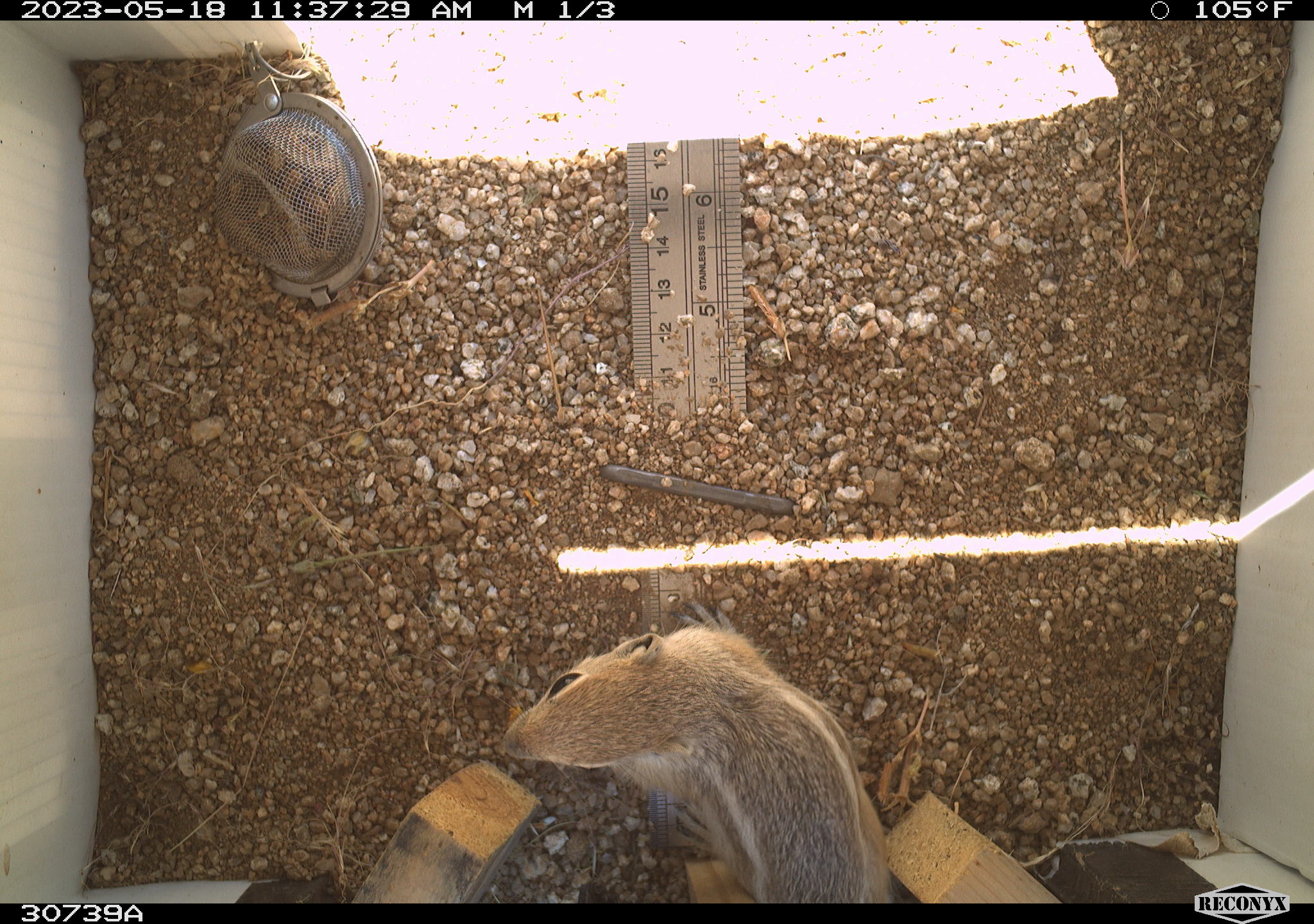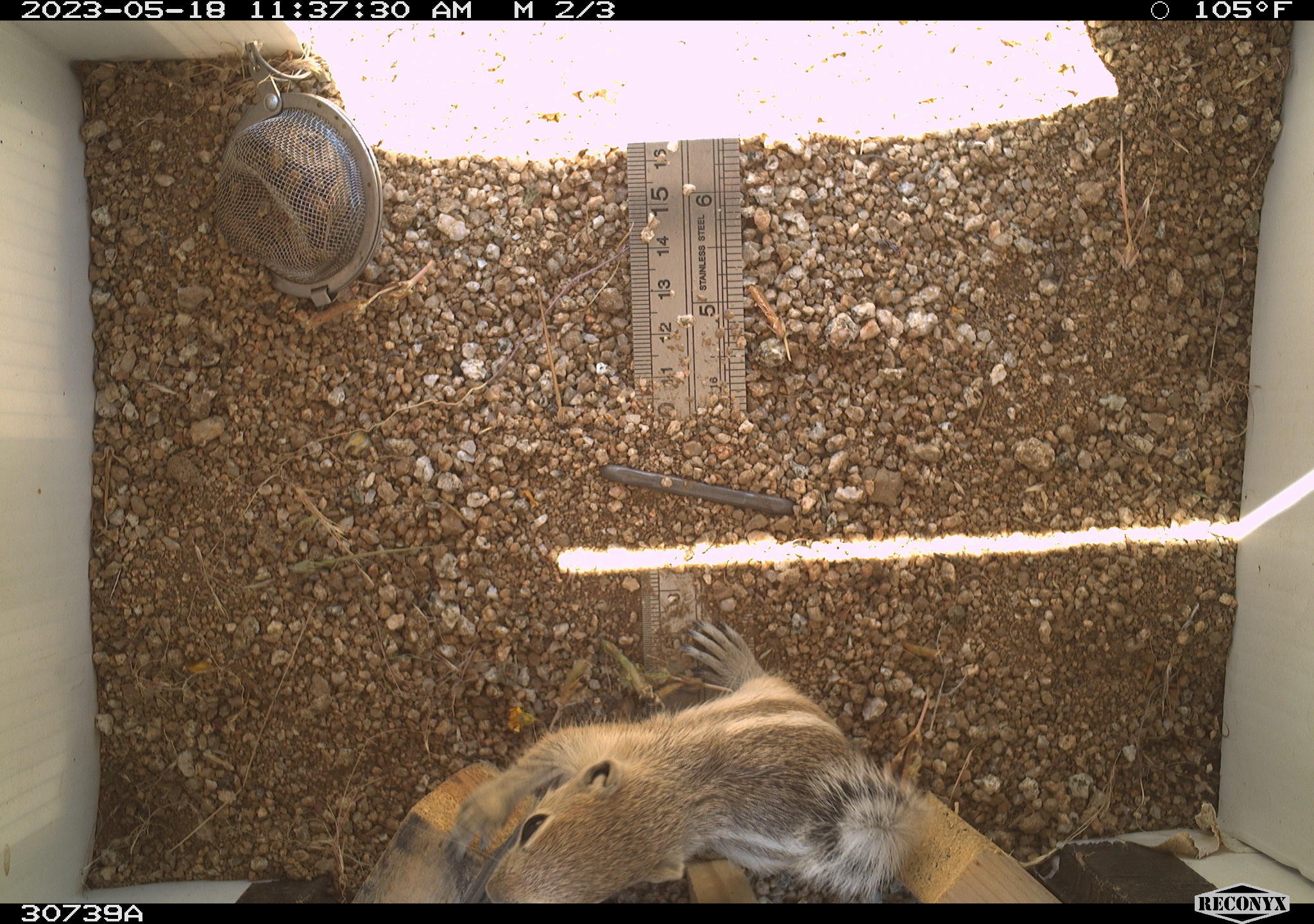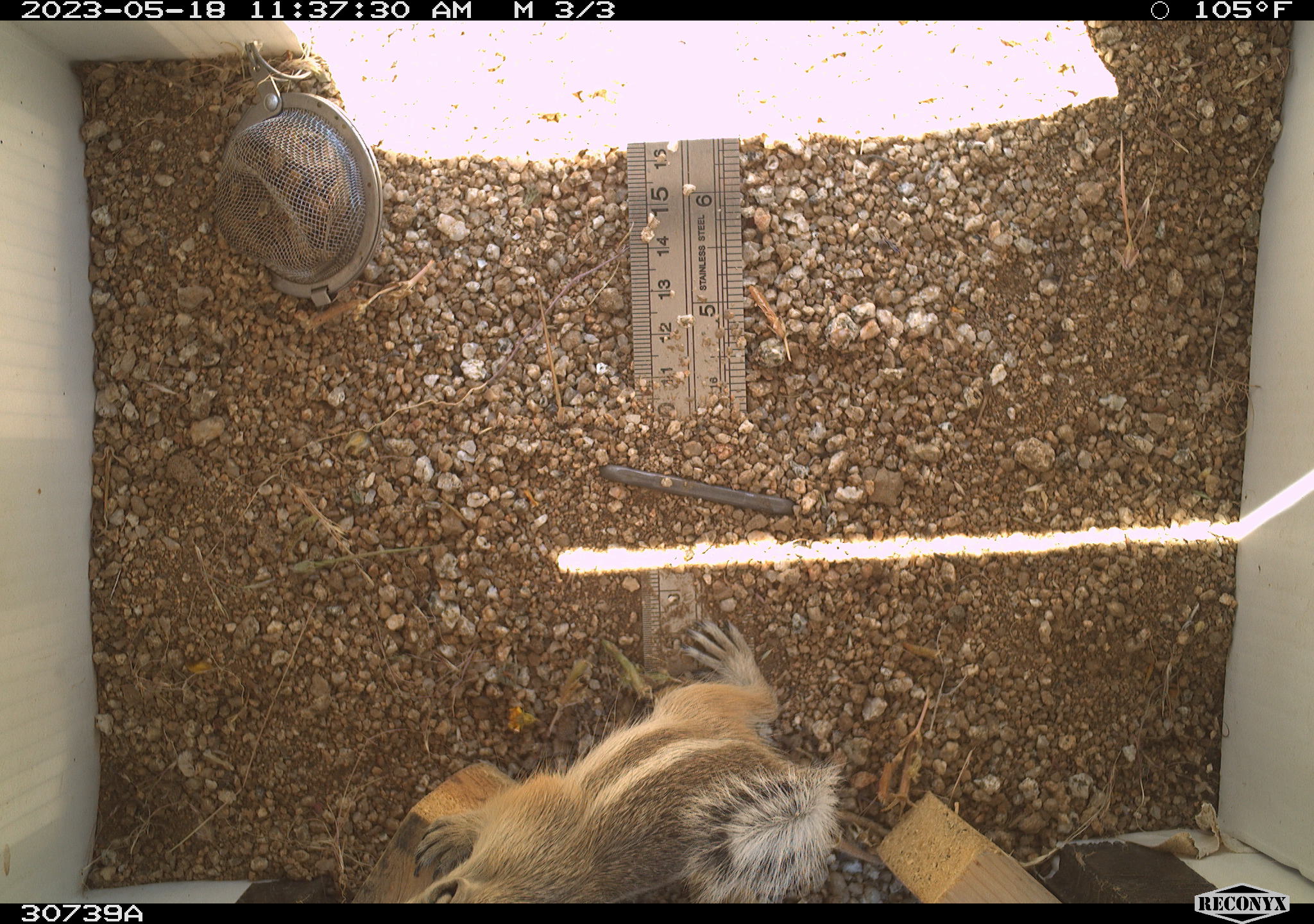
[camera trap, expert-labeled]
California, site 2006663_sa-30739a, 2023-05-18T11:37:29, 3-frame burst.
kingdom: Animalia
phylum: Chordata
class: Mammalia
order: Rodentia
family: Sciuridae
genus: Ammospermophilus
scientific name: Ammospermophilus leucurus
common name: white-tailed antelope squirrel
White-tailed antelope squirrel (Ammospermophilus leucurus).